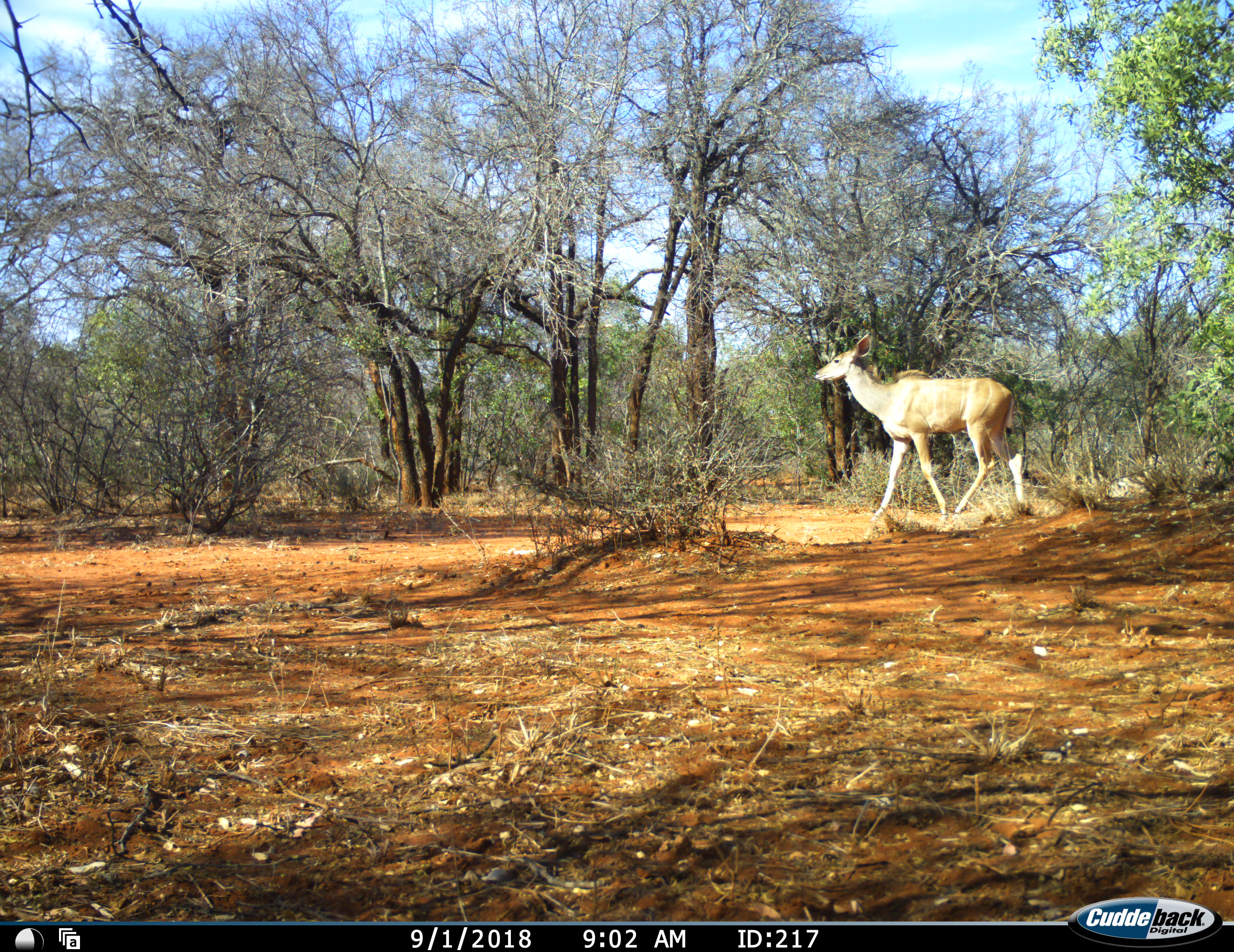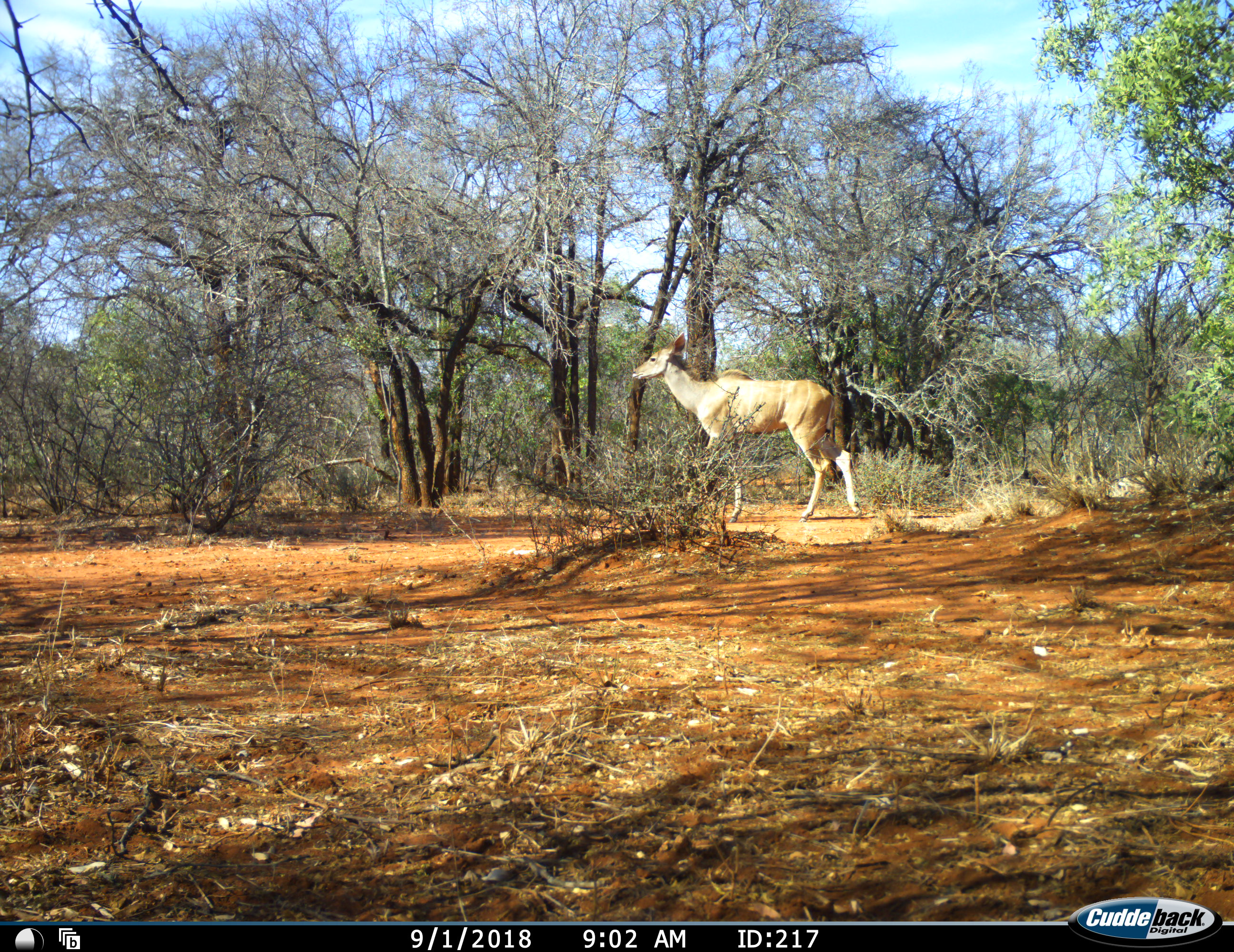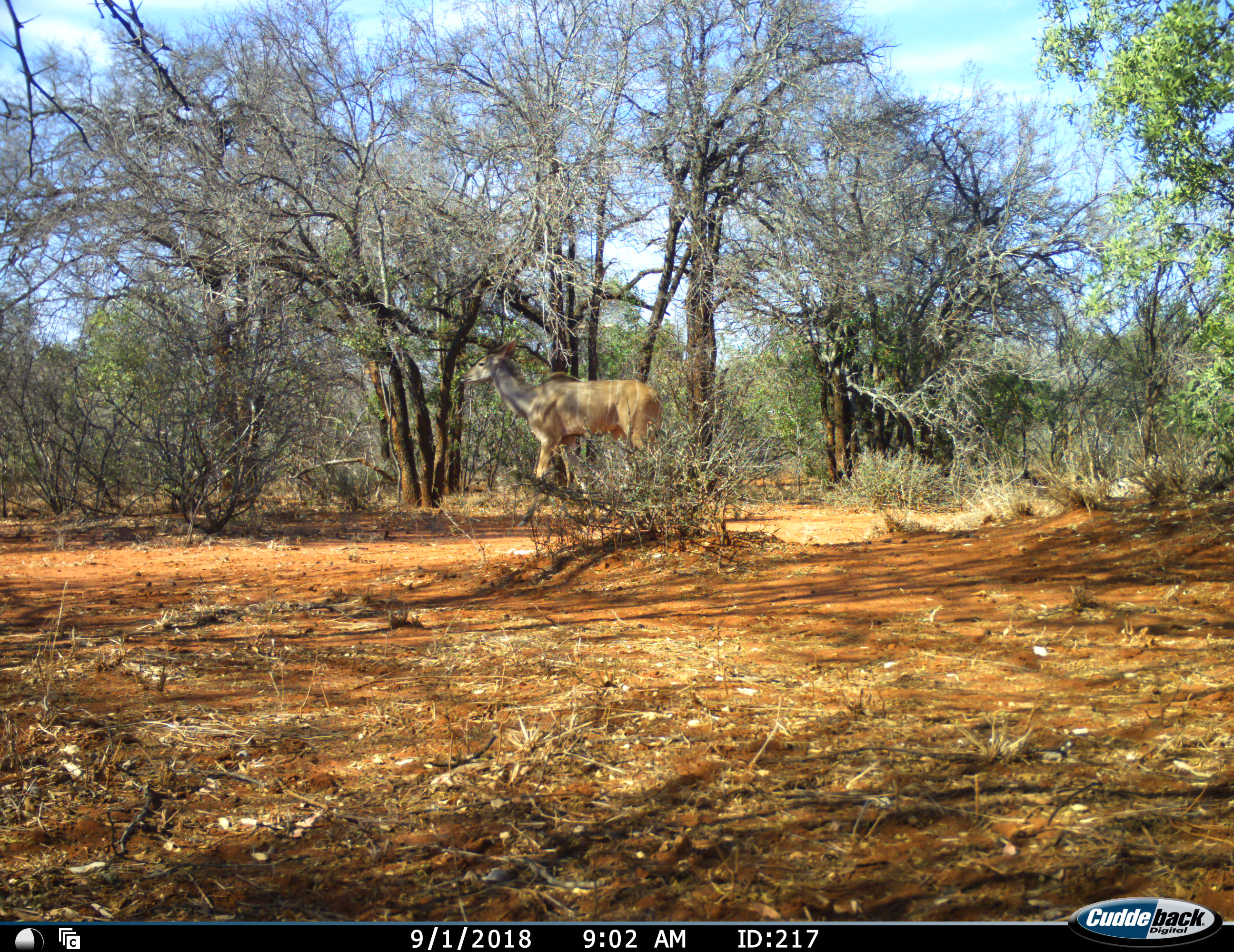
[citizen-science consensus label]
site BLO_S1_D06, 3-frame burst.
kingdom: Animalia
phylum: Chordata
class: Mammalia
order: Artiodactyla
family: Bovidae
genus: Tragelaphus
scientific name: Tragelaphus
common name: kudu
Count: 1.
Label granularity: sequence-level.